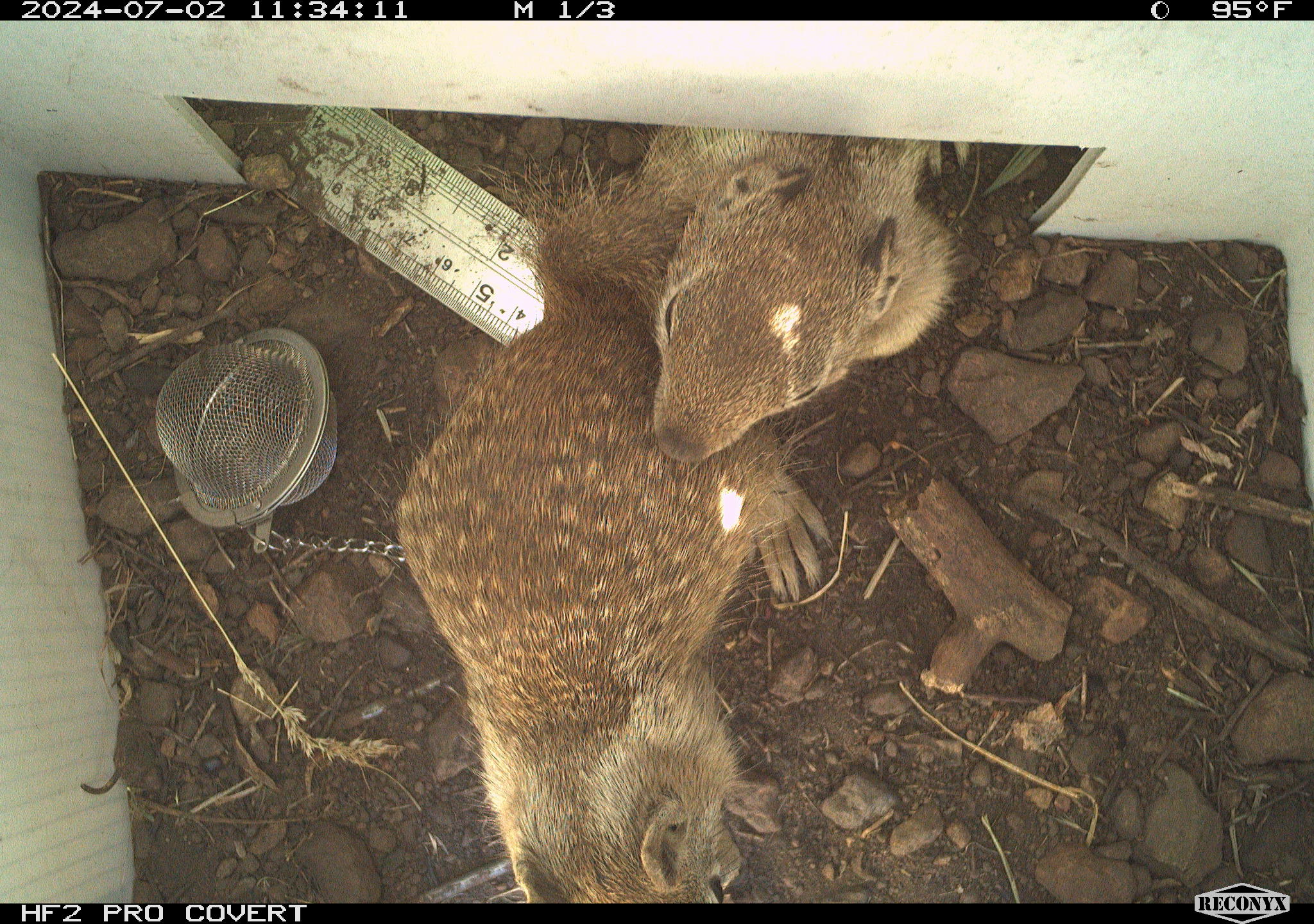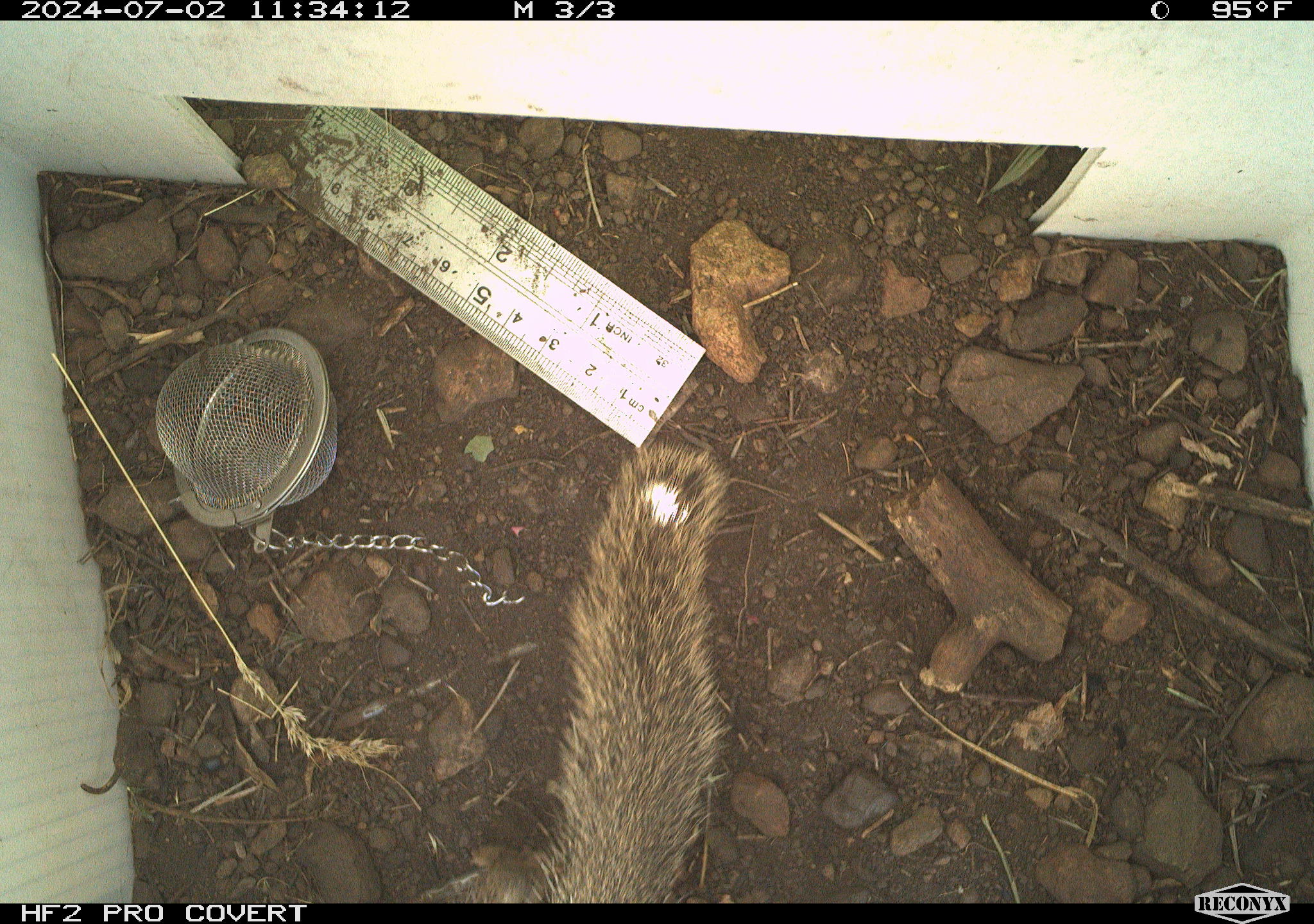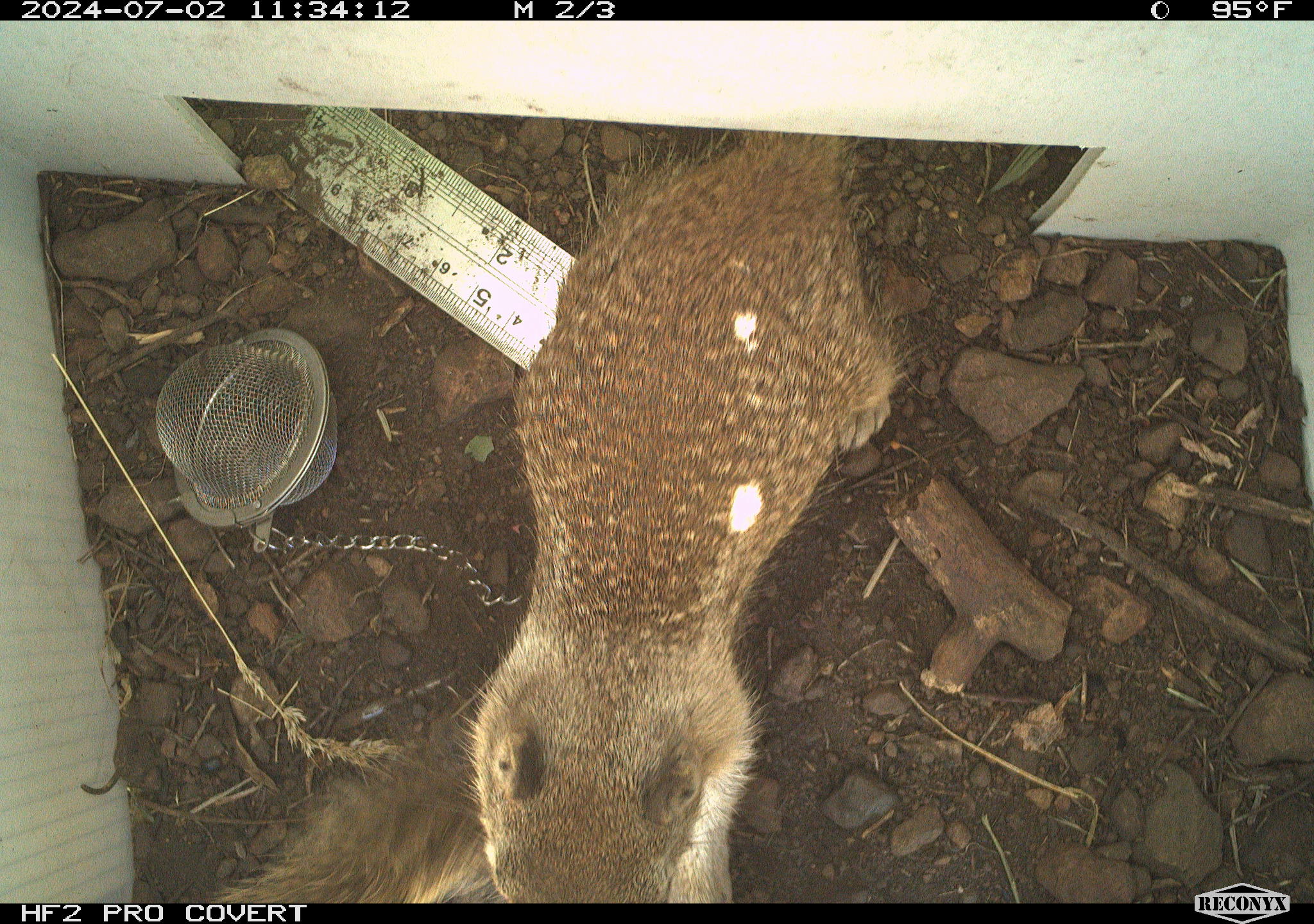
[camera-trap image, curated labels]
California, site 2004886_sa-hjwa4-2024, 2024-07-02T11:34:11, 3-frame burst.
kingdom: Animalia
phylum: Chordata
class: Mammalia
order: Rodentia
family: Sciuridae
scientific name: Sciuridae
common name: squirrels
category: sciuridae family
Sciuridae family (squirrels) (Sciuridae).